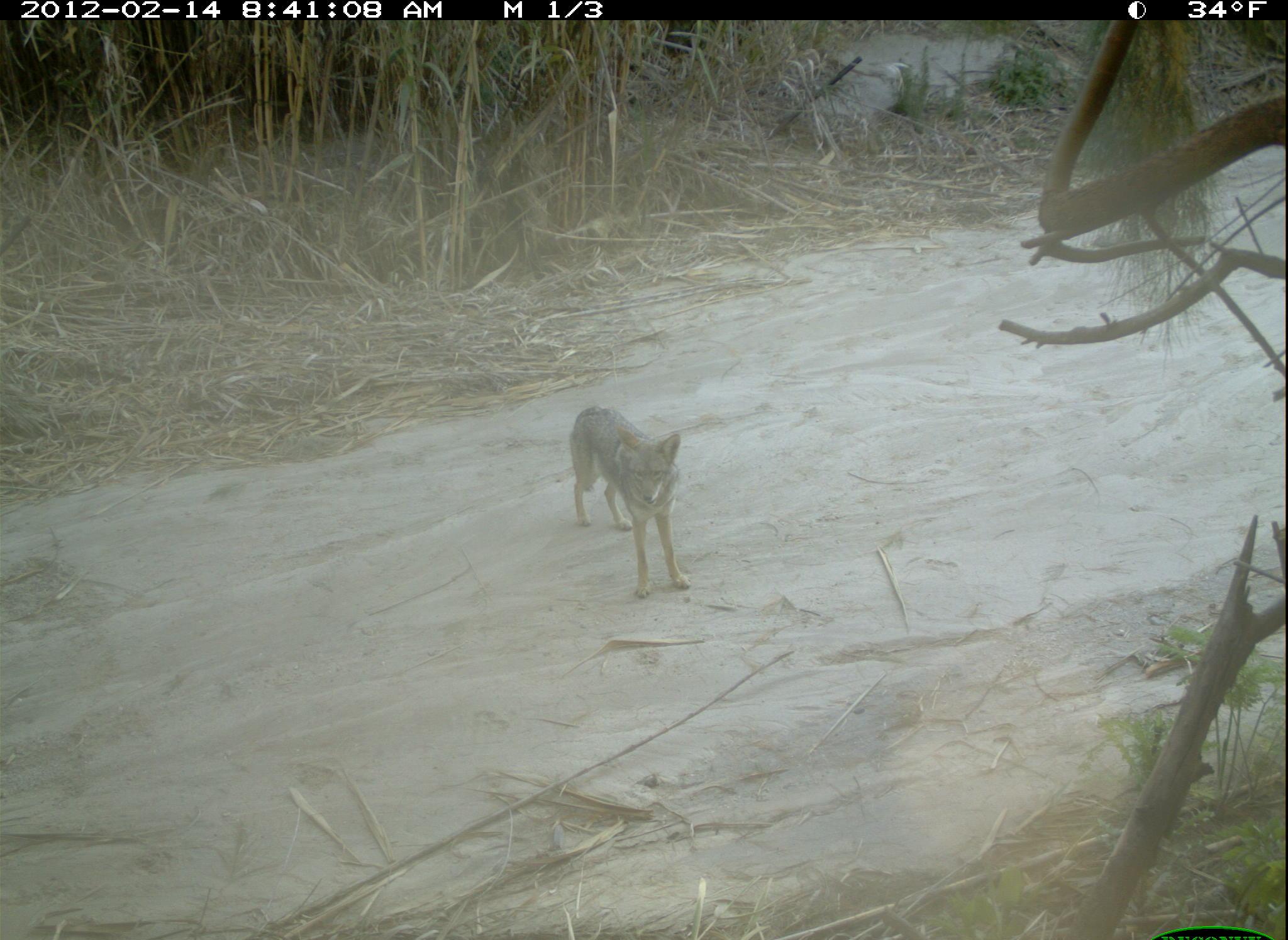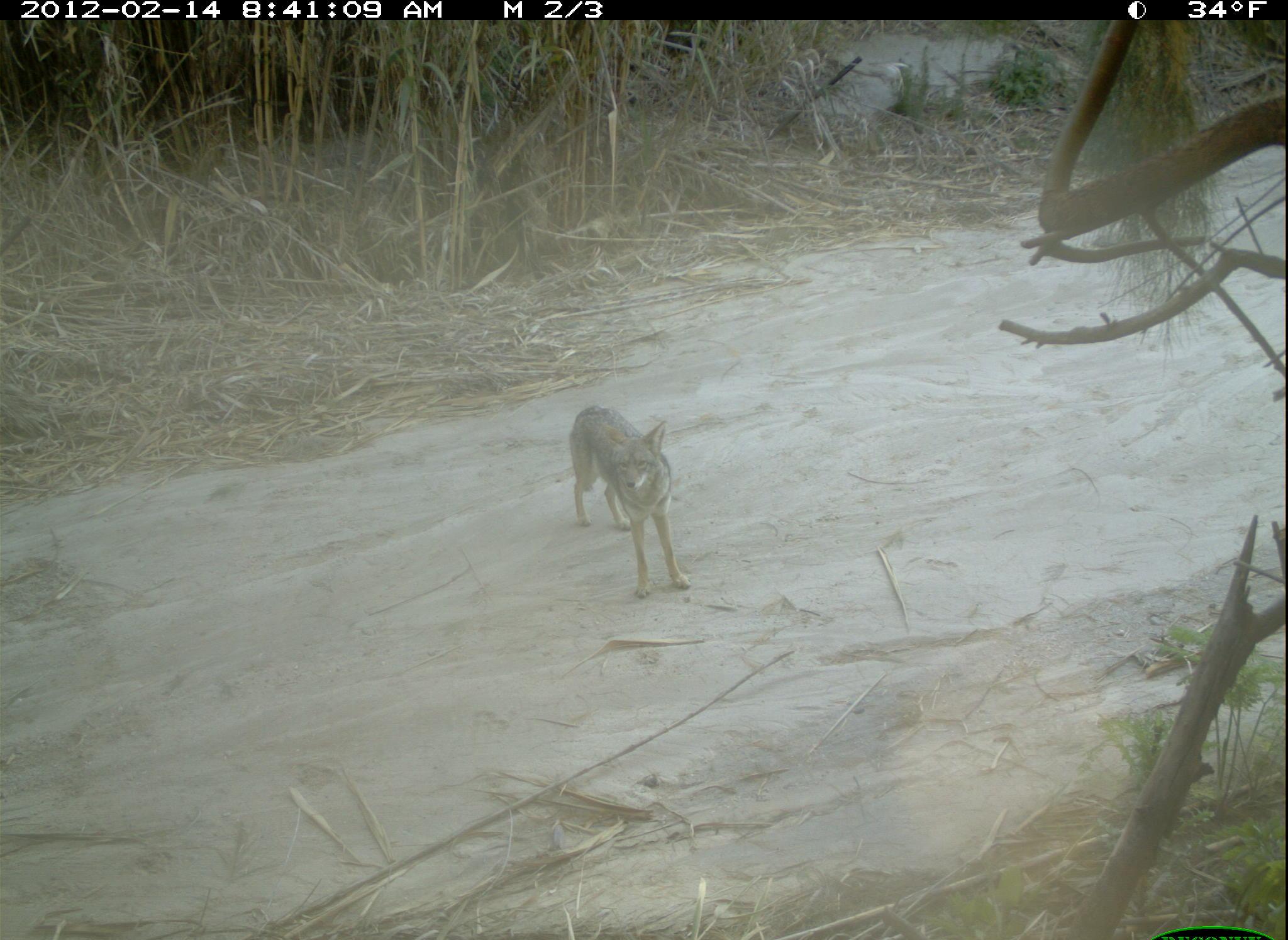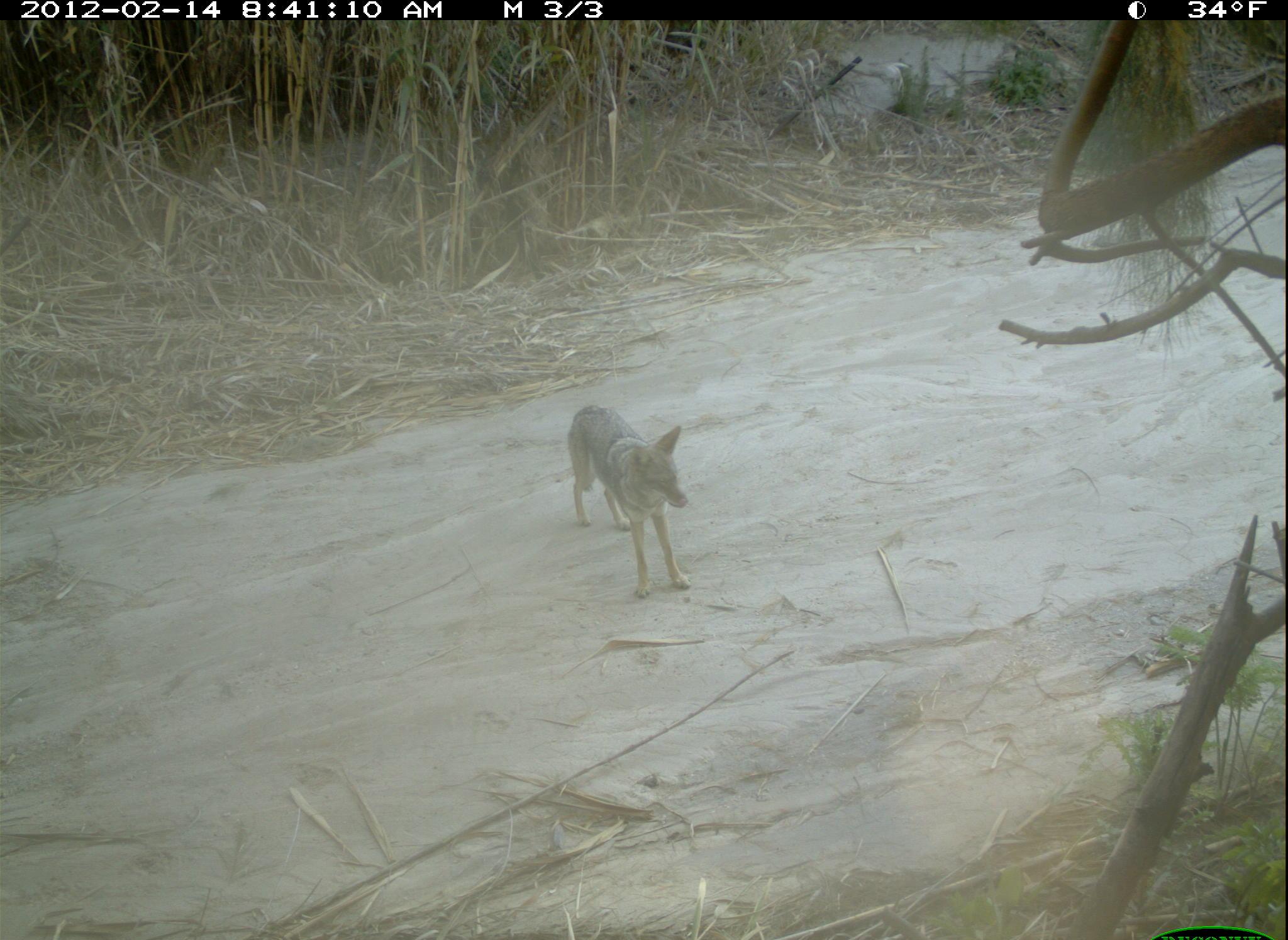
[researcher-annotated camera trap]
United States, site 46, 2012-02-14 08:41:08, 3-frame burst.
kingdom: Animalia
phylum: Chordata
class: Mammalia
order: Carnivora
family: Canidae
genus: Canis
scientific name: Canis latrans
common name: coyote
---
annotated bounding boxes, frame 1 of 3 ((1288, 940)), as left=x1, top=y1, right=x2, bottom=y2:
coyote: left=564, top=383, right=707, bottom=614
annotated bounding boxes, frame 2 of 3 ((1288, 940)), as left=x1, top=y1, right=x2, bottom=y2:
coyote: left=565, top=396, right=708, bottom=599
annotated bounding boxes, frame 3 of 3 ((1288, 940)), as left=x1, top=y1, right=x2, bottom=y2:
coyote: left=559, top=395, right=705, bottom=594